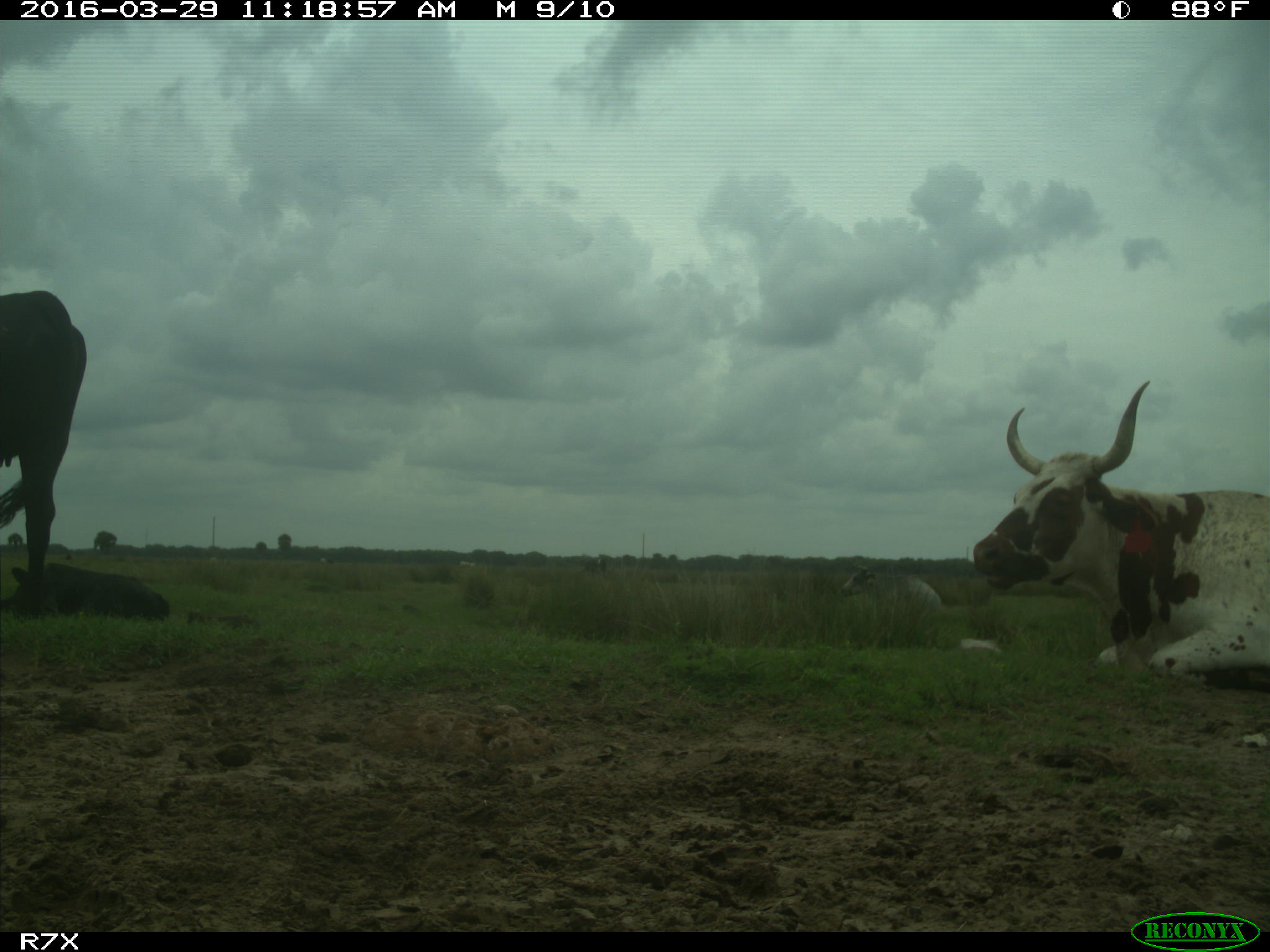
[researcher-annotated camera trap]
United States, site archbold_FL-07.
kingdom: Animalia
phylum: Chordata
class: Mammalia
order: Artiodactyla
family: Bovidae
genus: Bos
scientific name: Bos taurus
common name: domestic cow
Bos taurus (domestic cow).